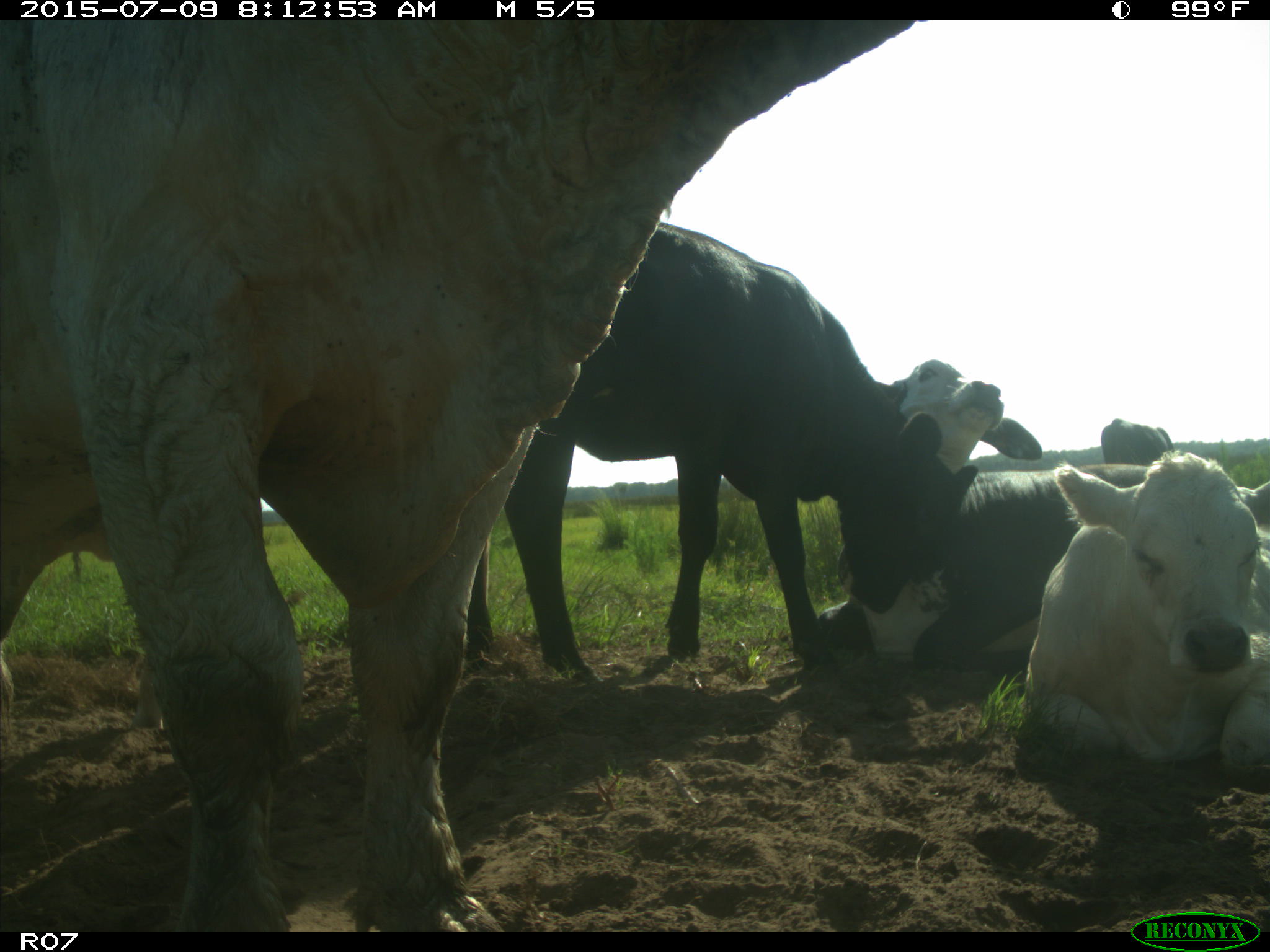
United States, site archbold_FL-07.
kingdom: Animalia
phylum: Chordata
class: Mammalia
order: Artiodactyla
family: Bovidae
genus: Bos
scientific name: Bos taurus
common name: domestic cow